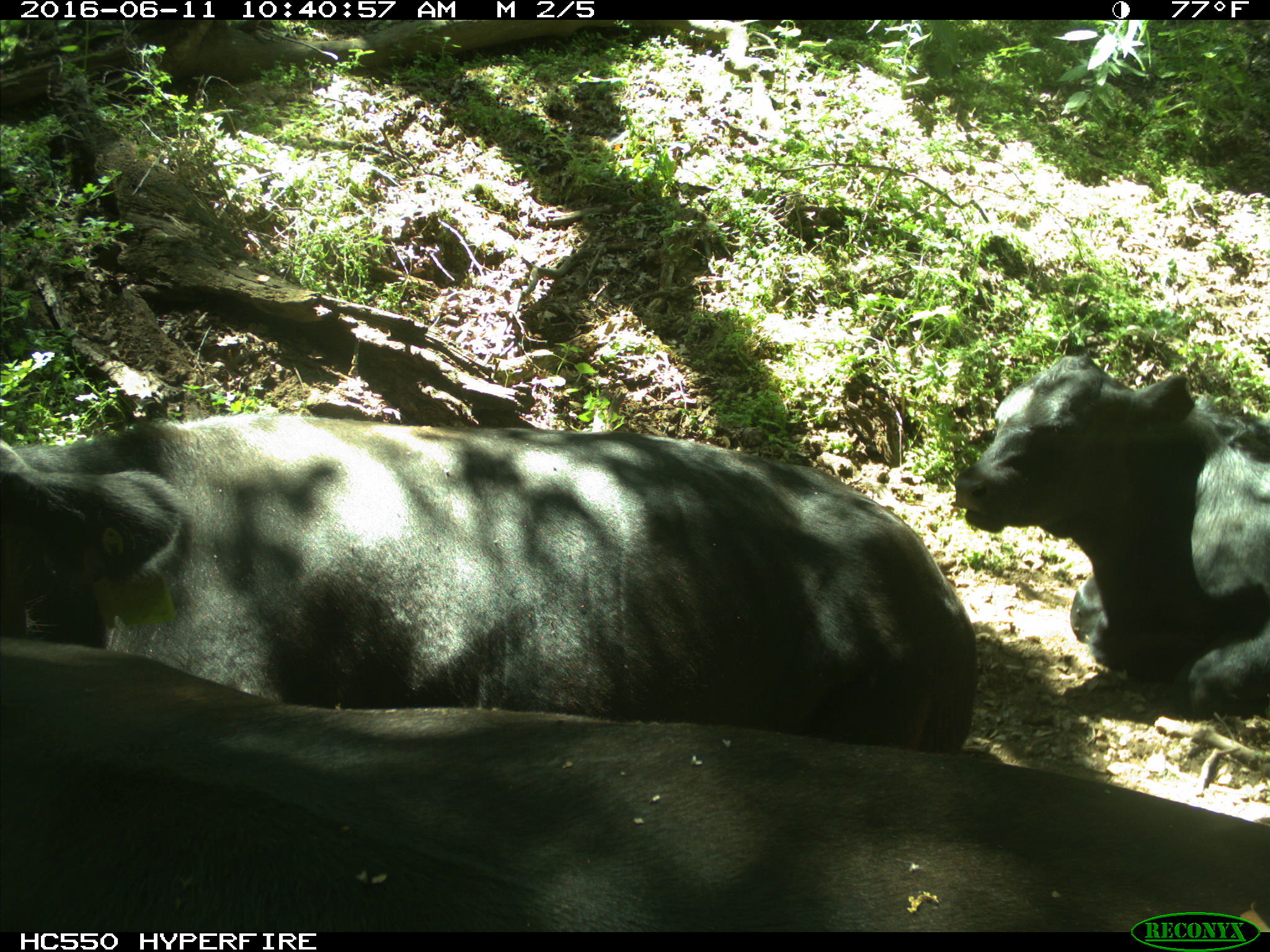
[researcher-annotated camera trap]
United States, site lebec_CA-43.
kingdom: Animalia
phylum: Chordata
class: Mammalia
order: Artiodactyla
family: Bovidae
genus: Bos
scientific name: Bos taurus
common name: domestic cow